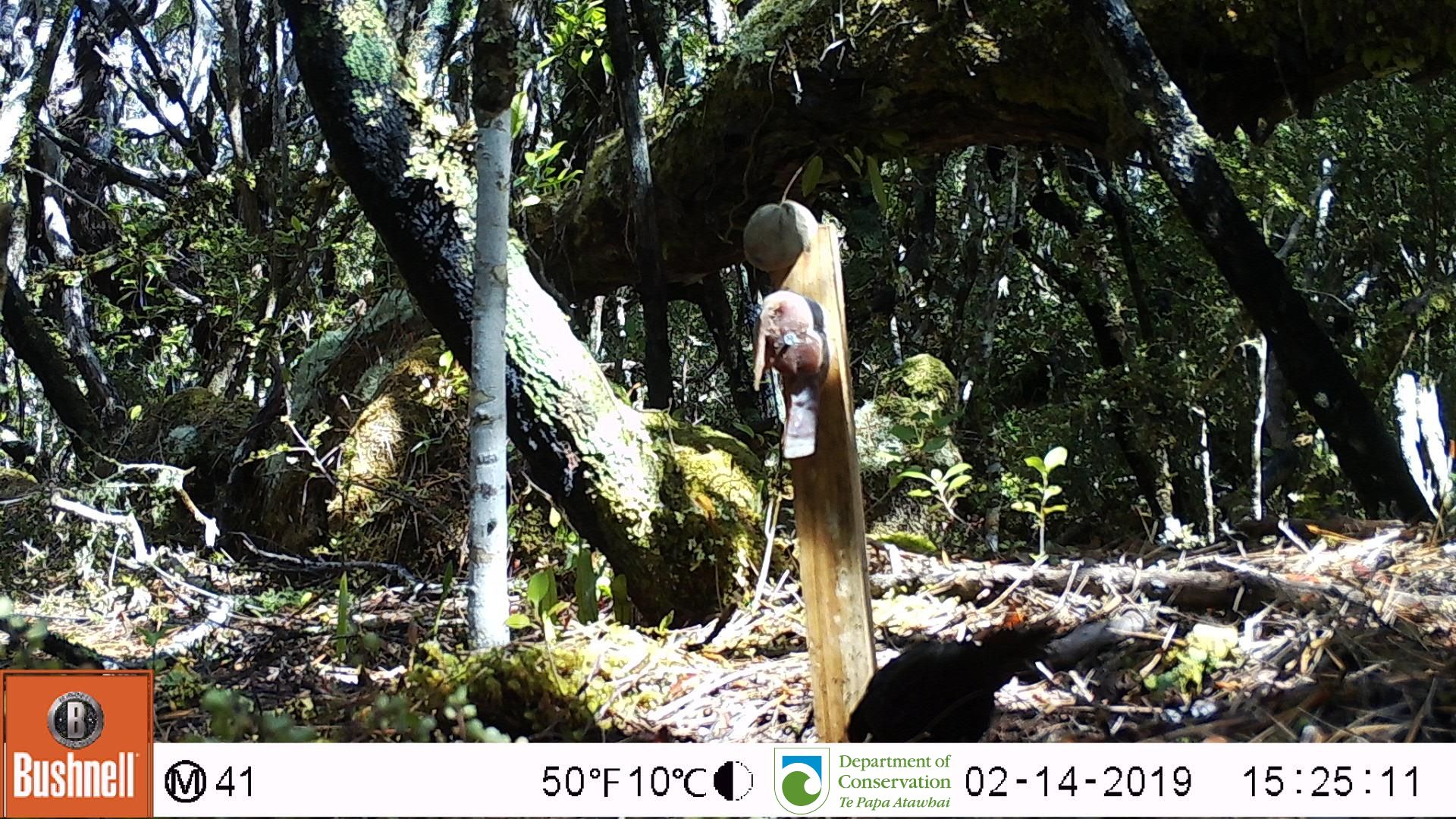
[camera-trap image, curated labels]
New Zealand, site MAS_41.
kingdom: Animalia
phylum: Chordata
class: Aves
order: Passeriformes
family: Turdidae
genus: Turdus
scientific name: Turdus merula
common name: eurasian blackbird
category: blackbird